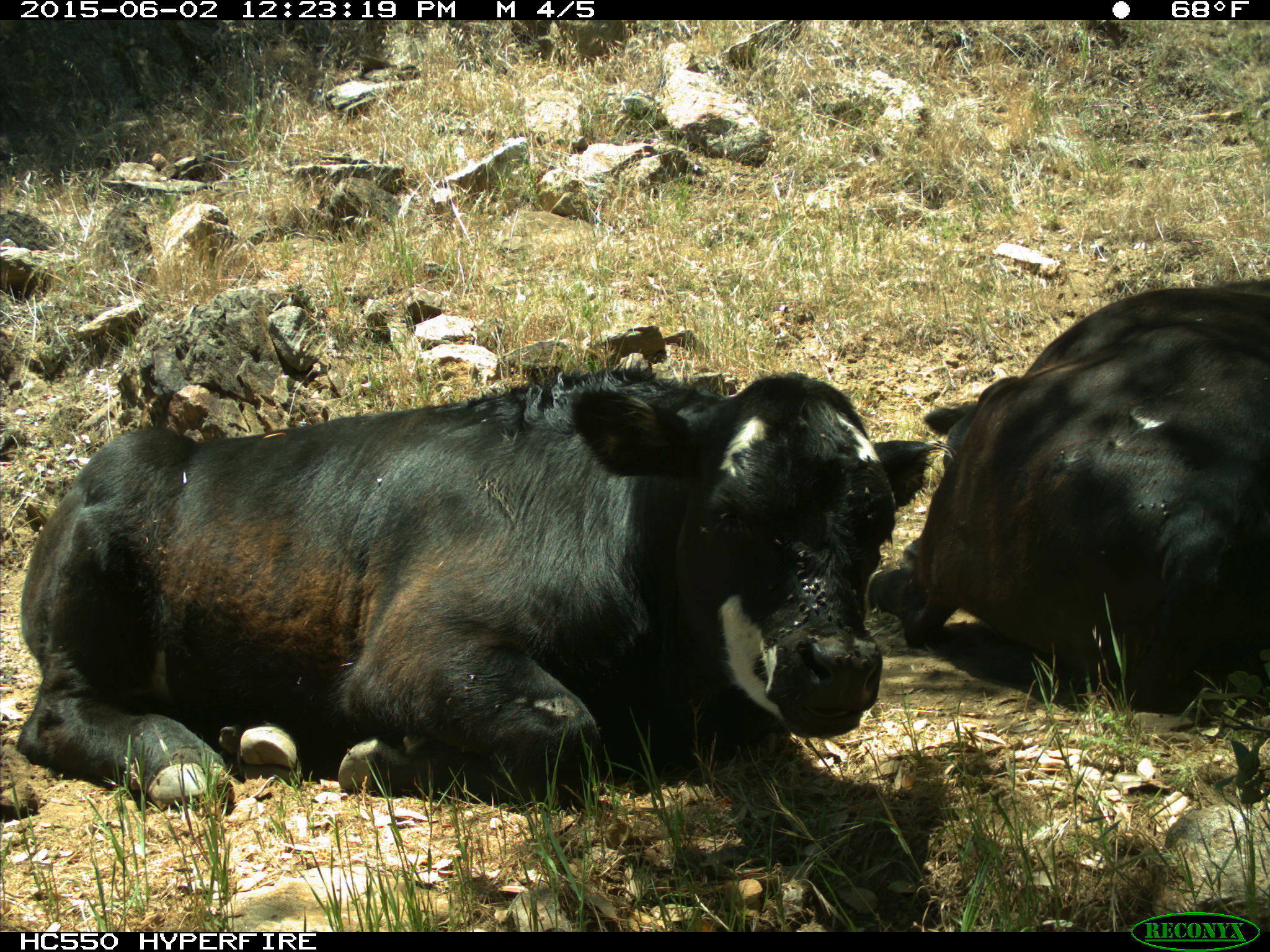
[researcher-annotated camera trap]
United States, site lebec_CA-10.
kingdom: Animalia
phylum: Chordata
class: Mammalia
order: Artiodactyla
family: Bovidae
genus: Bos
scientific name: Bos taurus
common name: domestic cow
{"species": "Bos taurus (domestic cow)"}